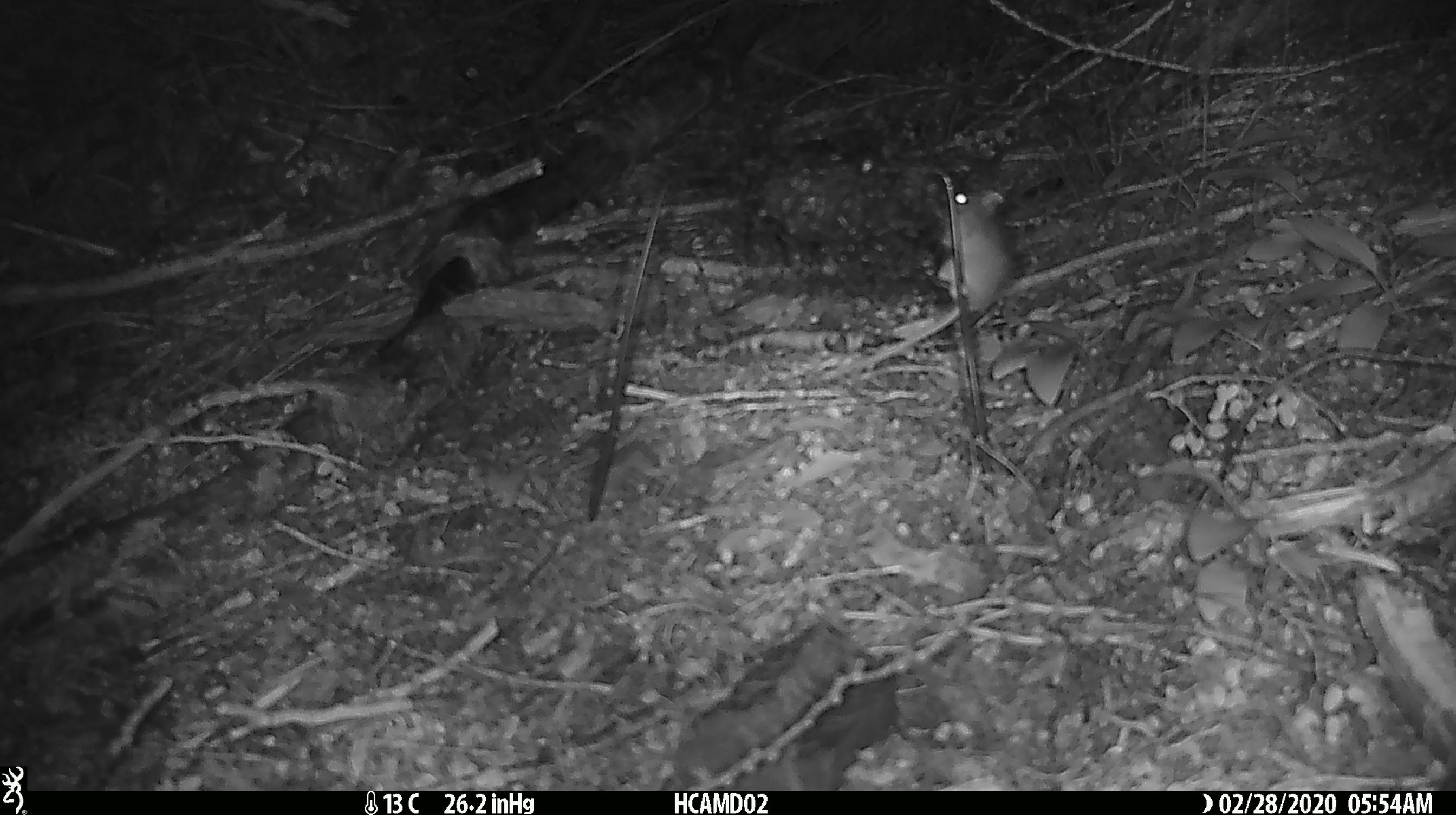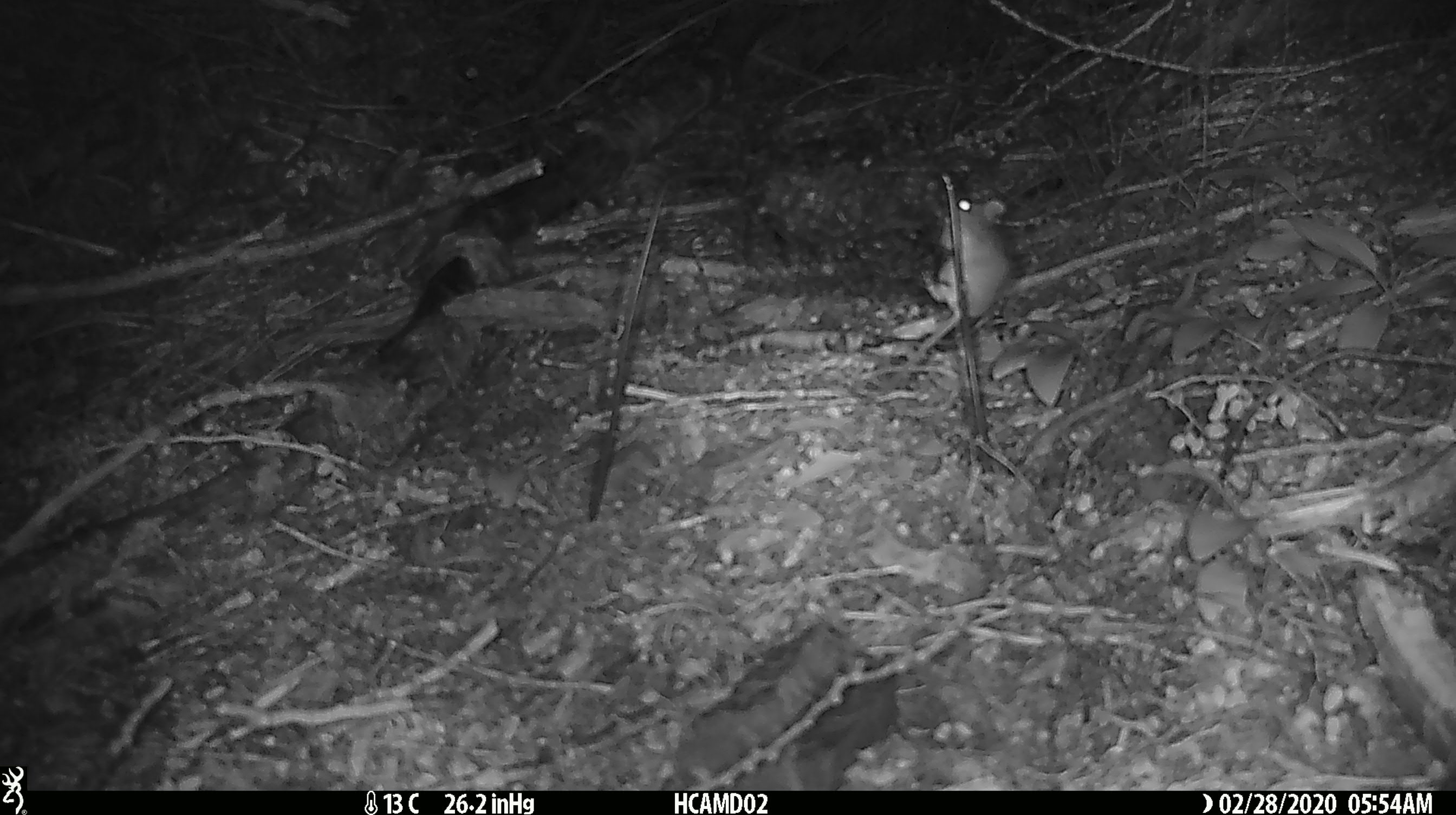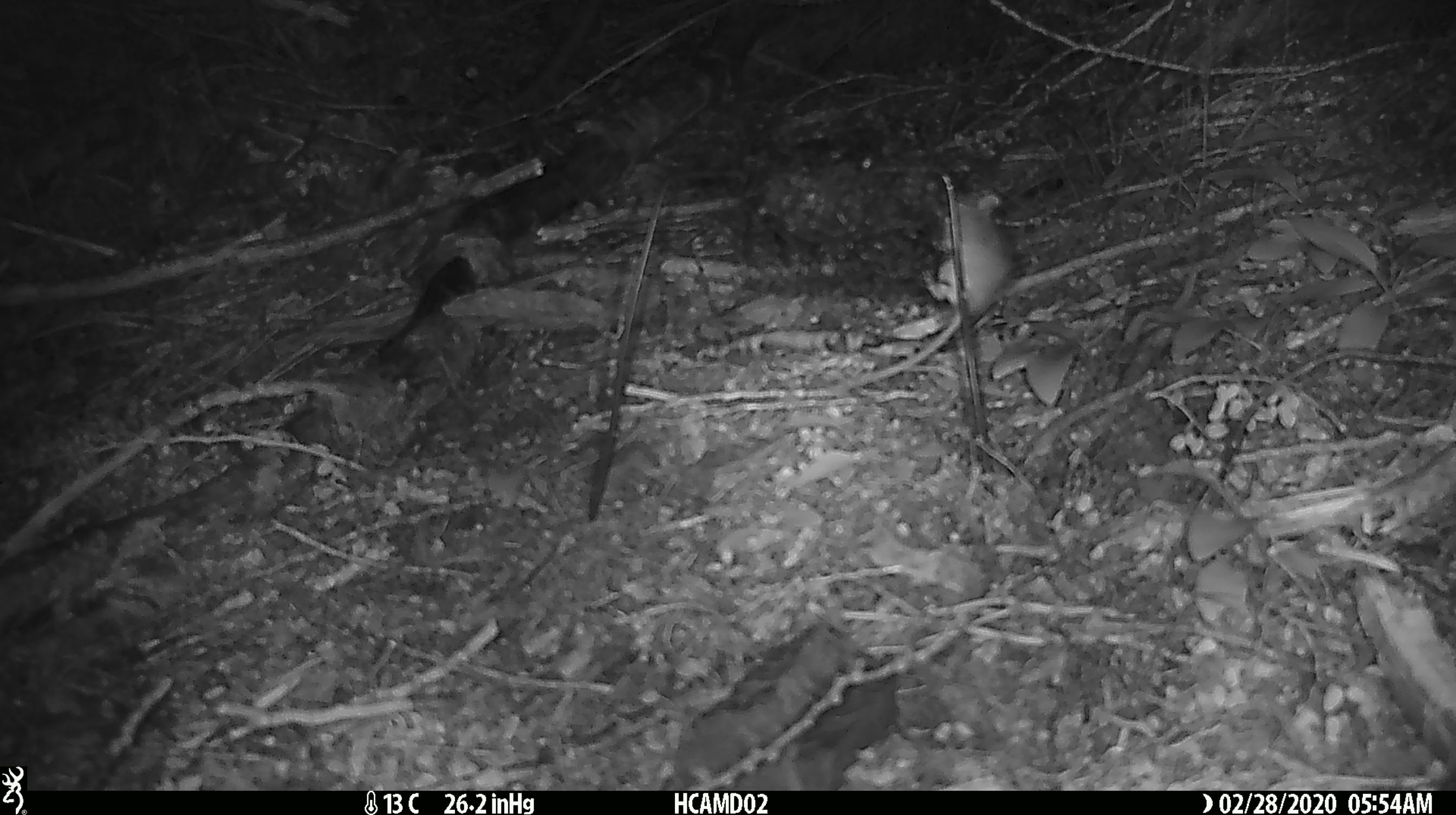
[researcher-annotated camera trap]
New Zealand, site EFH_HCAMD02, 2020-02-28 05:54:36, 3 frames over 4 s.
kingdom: Animalia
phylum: Chordata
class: Mammalia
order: Rodentia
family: Muridae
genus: Mus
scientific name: Mus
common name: mouse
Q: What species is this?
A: Mouse (Mus).